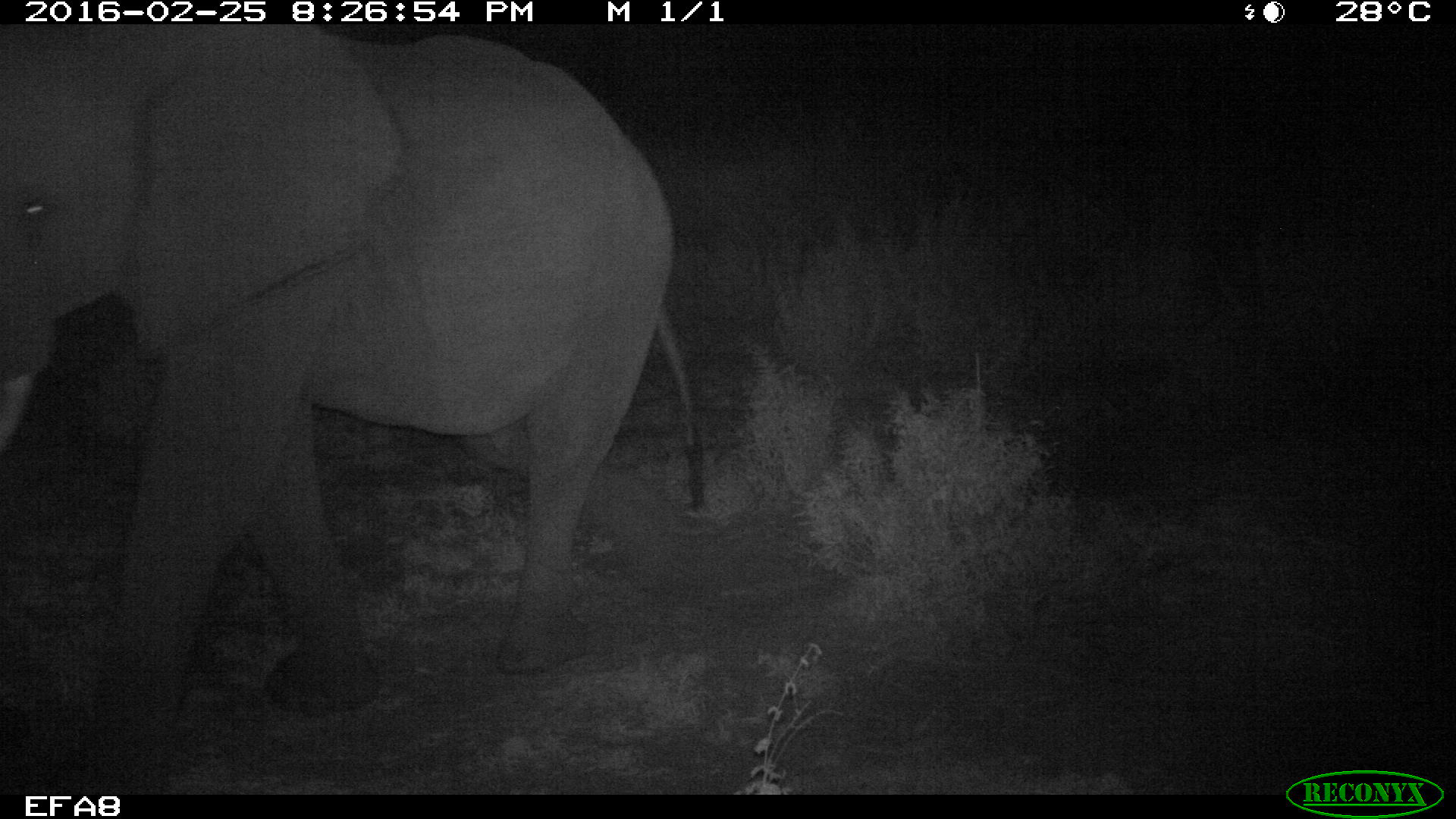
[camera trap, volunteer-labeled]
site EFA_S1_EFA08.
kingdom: Animalia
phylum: Chordata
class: Mammalia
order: Proboscidea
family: Elephantidae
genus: Loxodonta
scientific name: Loxodonta africana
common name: african bush elephant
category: elephant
Elephant (african bush elephant) (Loxodonta africana), count 1. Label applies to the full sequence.